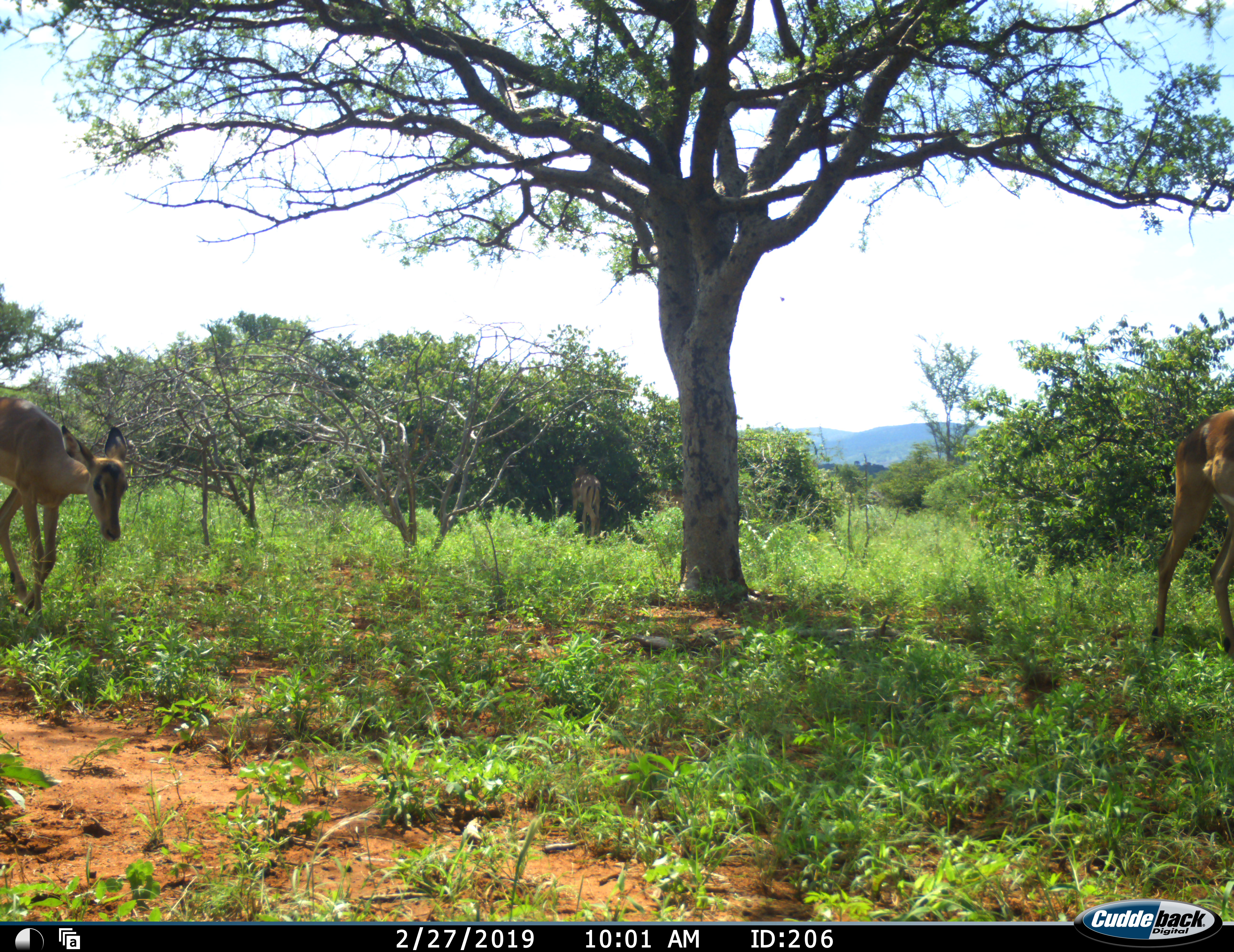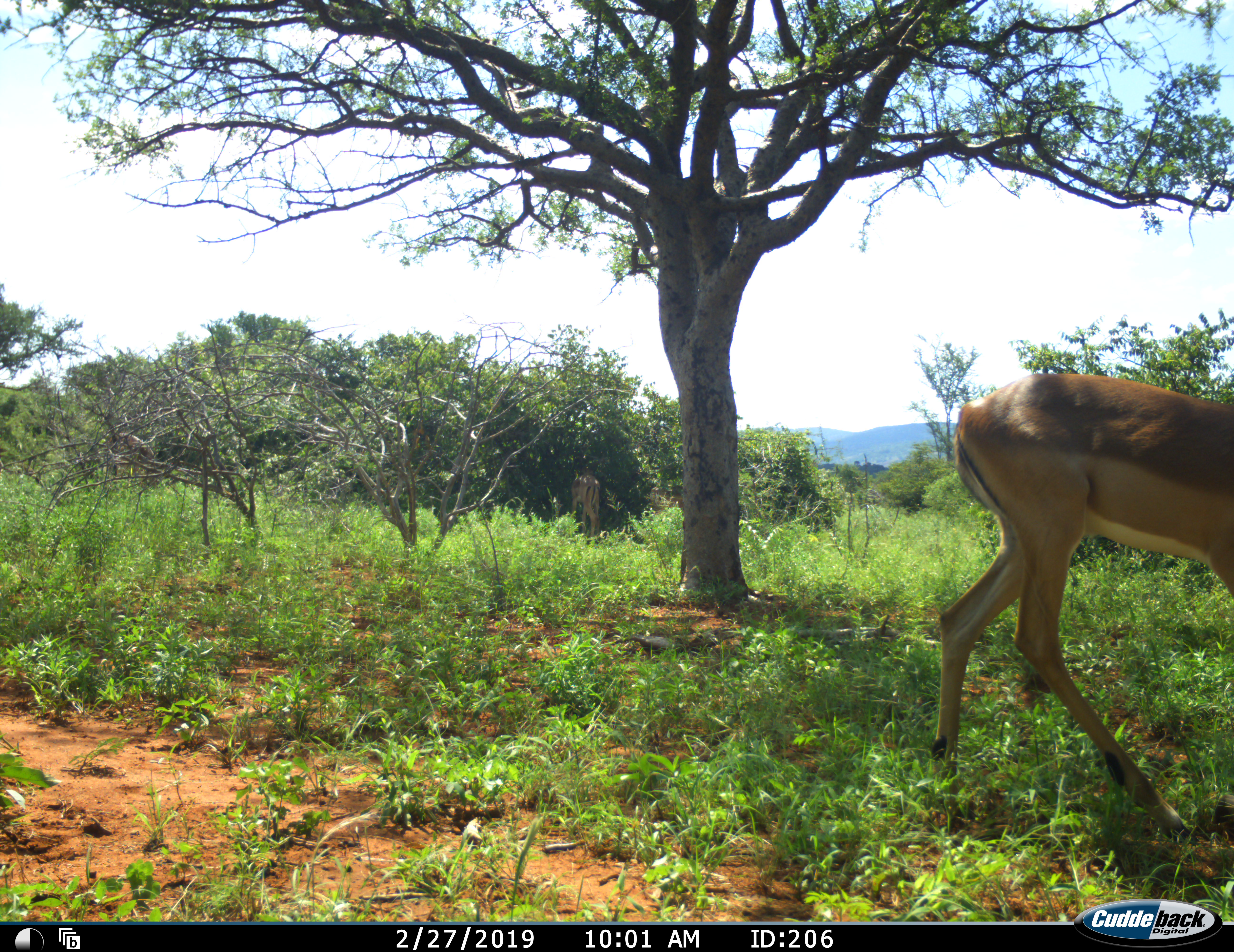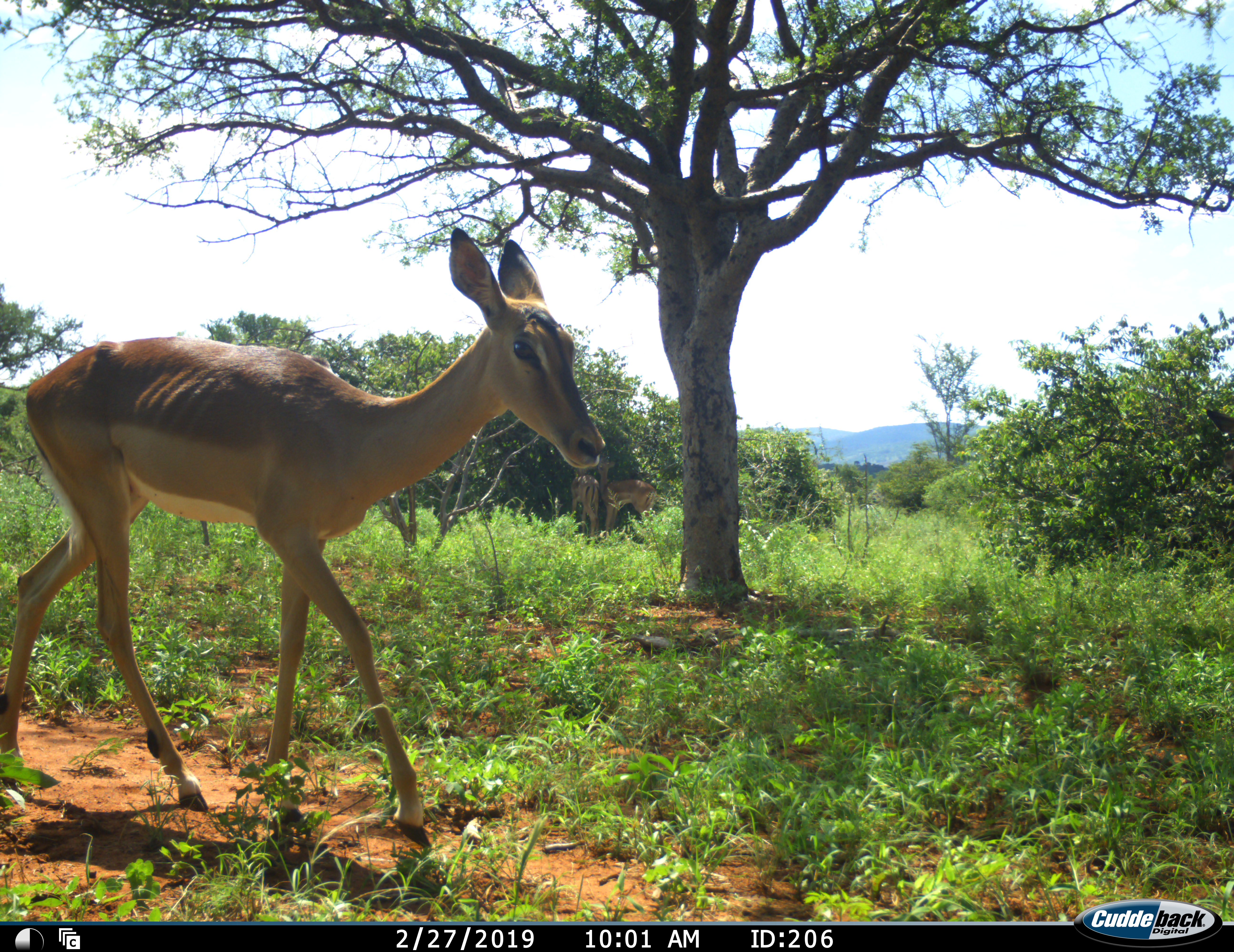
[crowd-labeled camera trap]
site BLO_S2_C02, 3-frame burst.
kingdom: Animalia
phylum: Chordata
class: Mammalia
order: Artiodactyla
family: Bovidae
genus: Aepyceros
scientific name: Aepyceros melampus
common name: impala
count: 4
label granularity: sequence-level